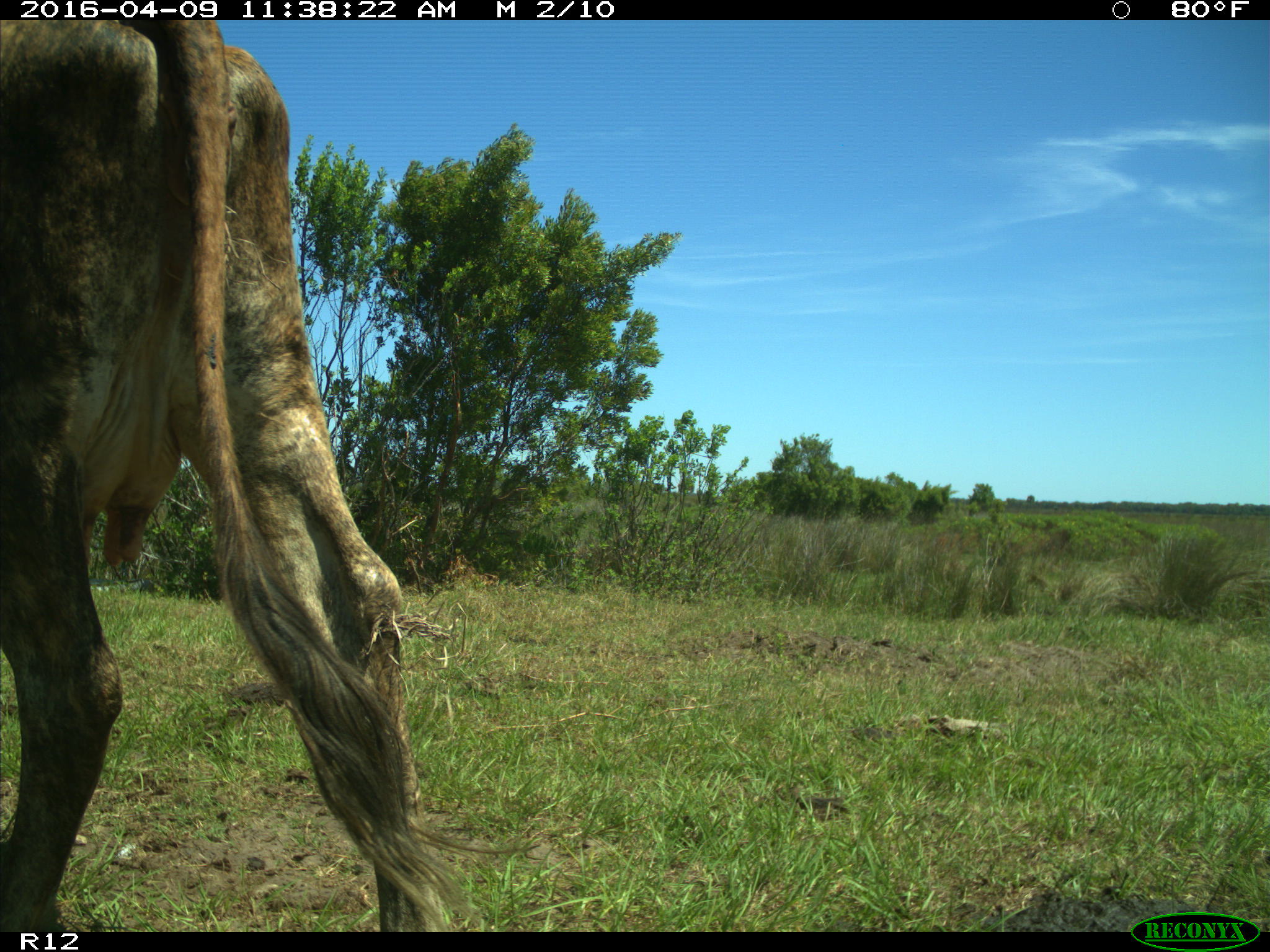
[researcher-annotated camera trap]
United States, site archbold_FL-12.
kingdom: Animalia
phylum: Chordata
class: Mammalia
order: Artiodactyla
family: Bovidae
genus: Bos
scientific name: Bos taurus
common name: domestic cow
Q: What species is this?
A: Bos taurus (domestic cow).